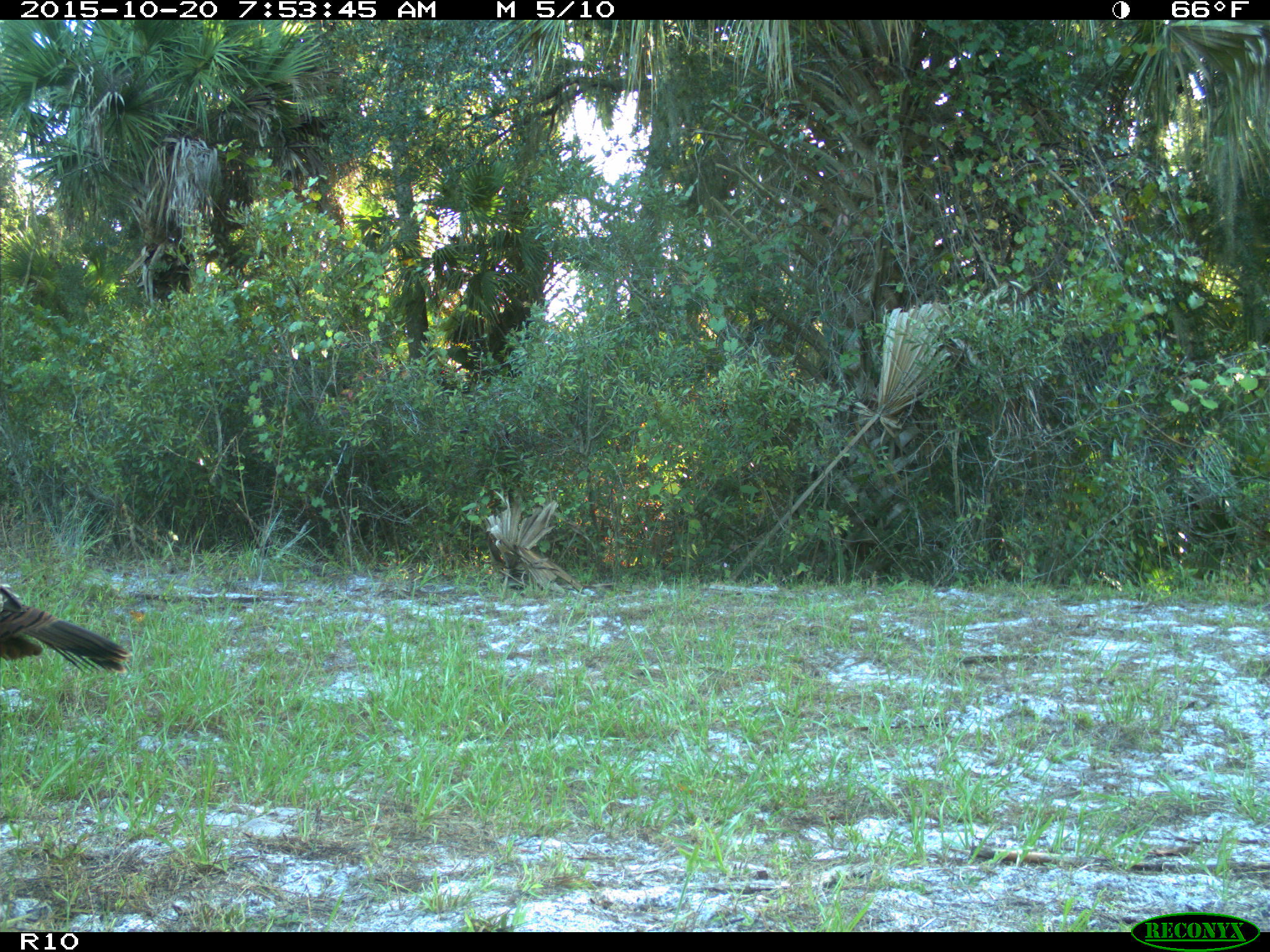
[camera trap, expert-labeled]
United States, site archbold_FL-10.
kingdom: Animalia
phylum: Chordata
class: Aves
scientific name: Aves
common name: birds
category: unidentified bird